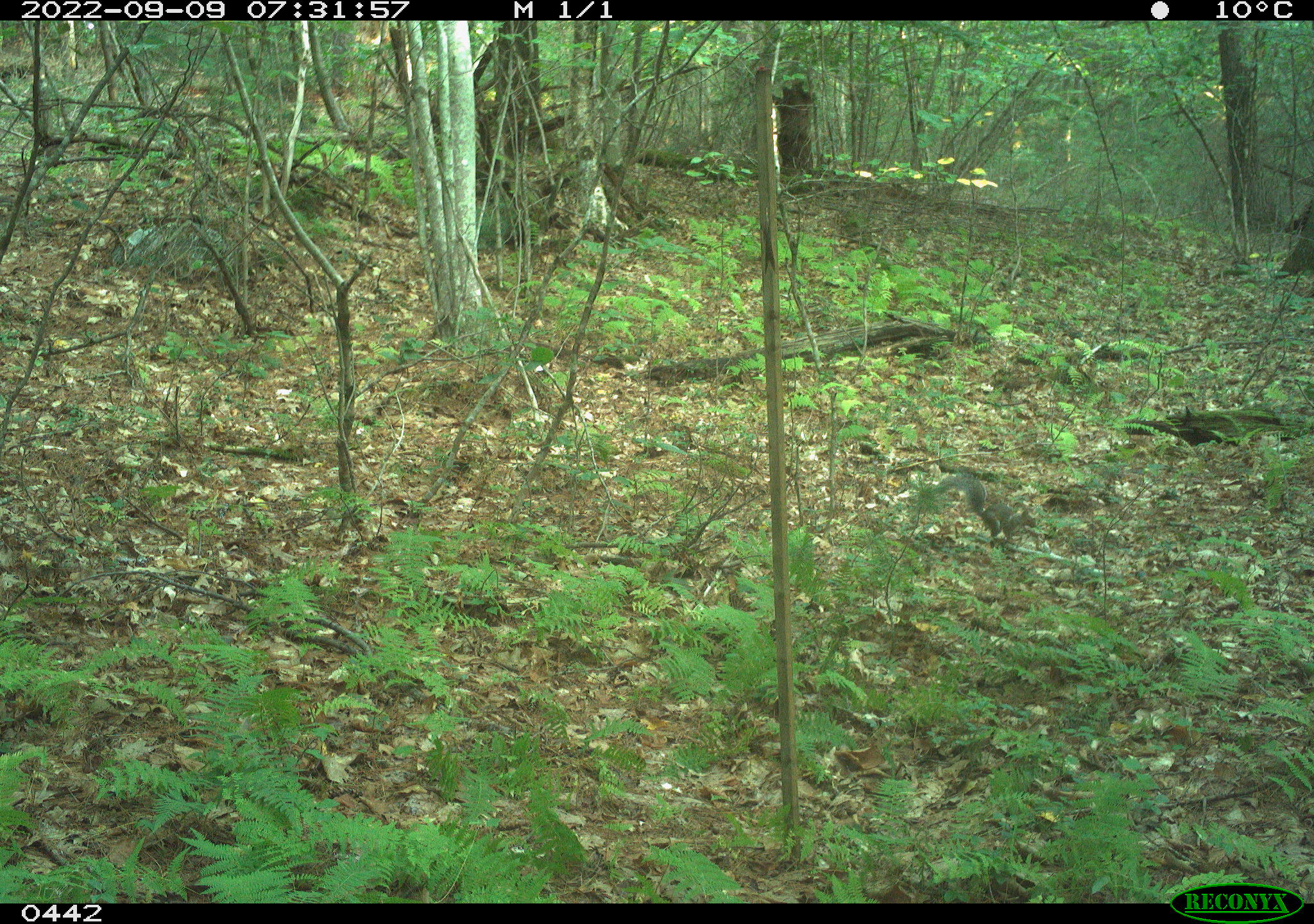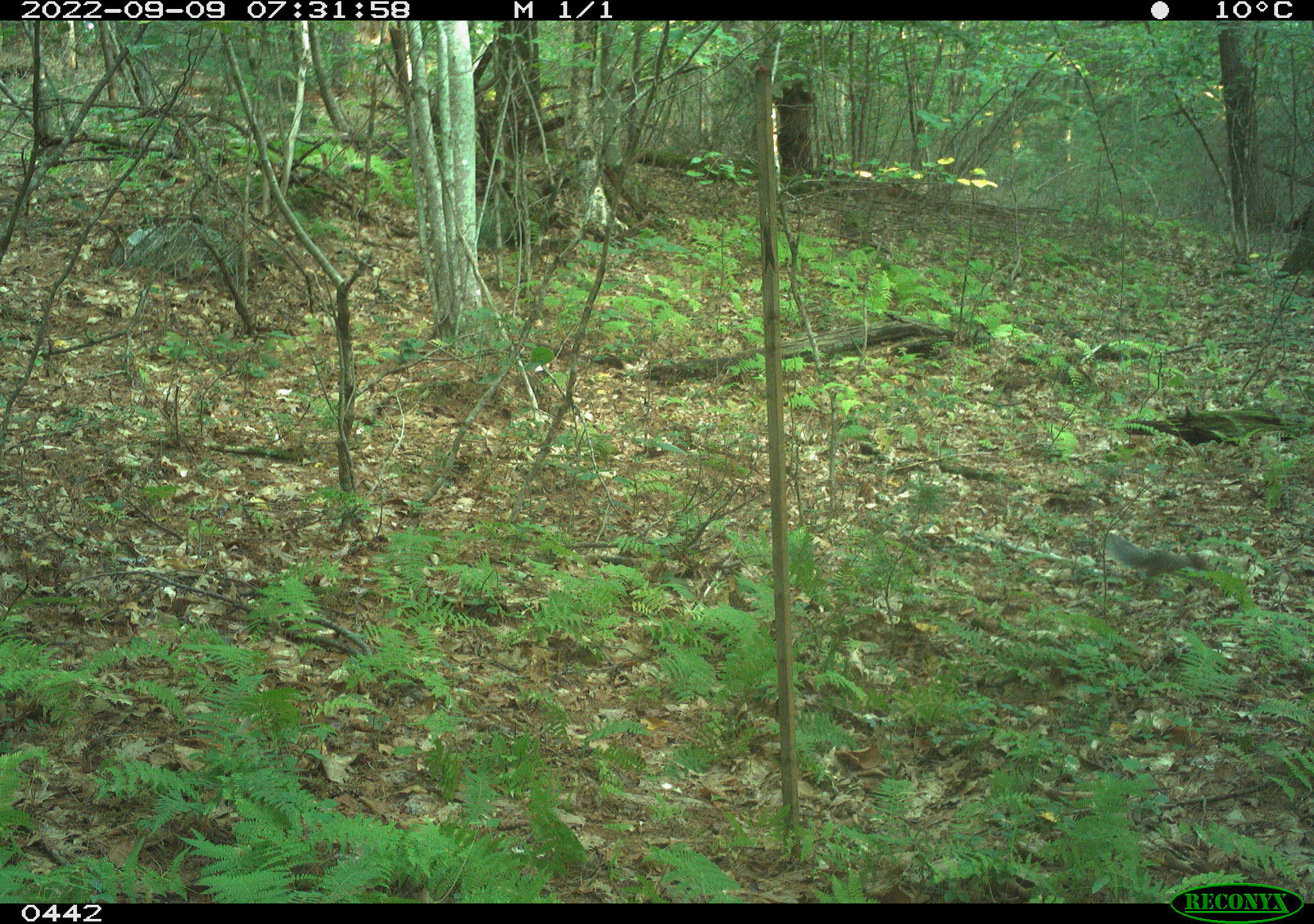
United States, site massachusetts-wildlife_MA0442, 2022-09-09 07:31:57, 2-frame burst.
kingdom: Animalia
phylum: Chordata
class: Mammalia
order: Rodentia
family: Sciuridae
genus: Sciurus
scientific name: Sciurus carolinensis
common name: gray squirrel